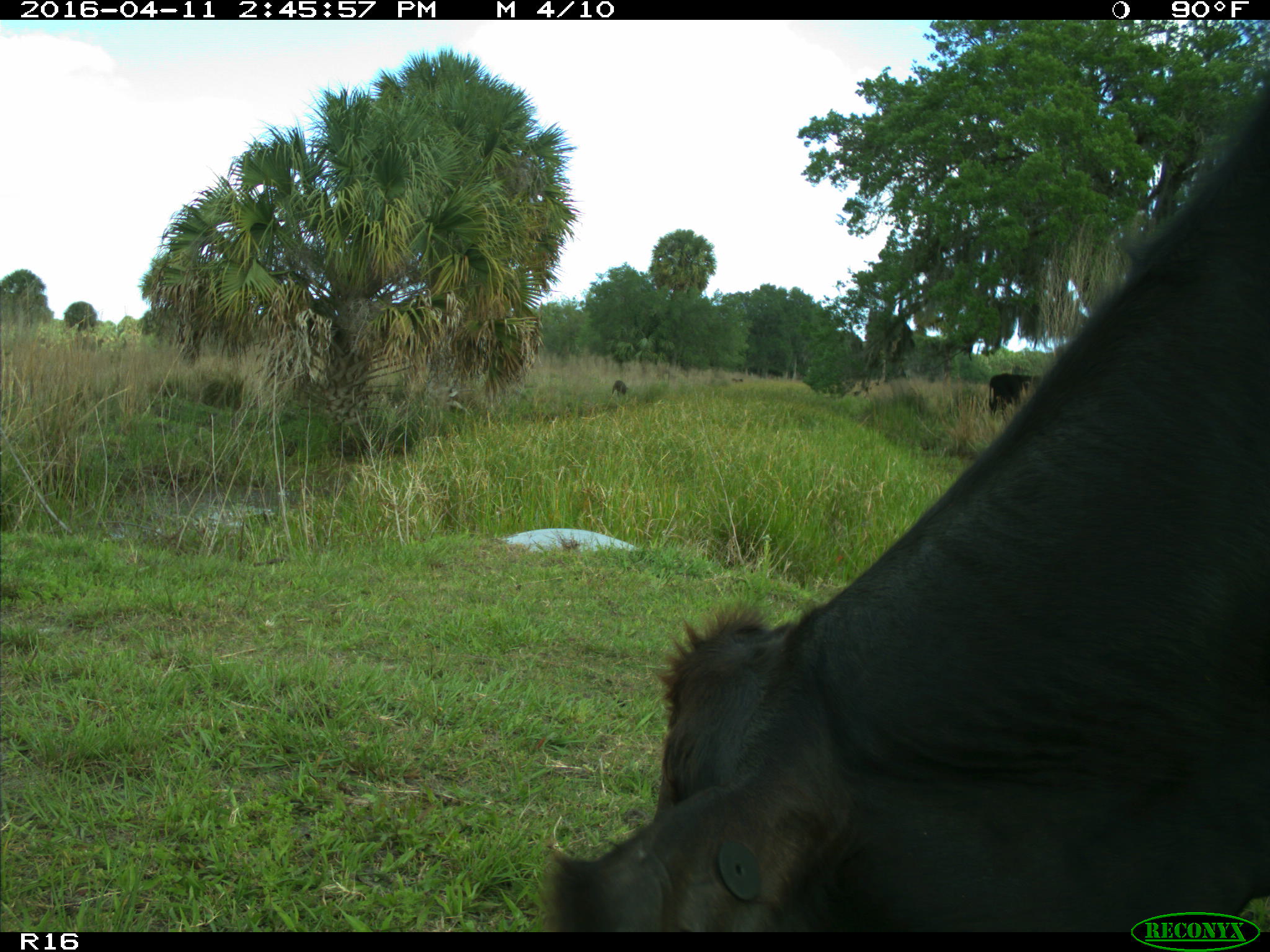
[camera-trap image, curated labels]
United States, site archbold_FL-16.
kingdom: Animalia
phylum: Chordata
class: Mammalia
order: Artiodactyla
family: Bovidae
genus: Bos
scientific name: Bos taurus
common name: domestic cow